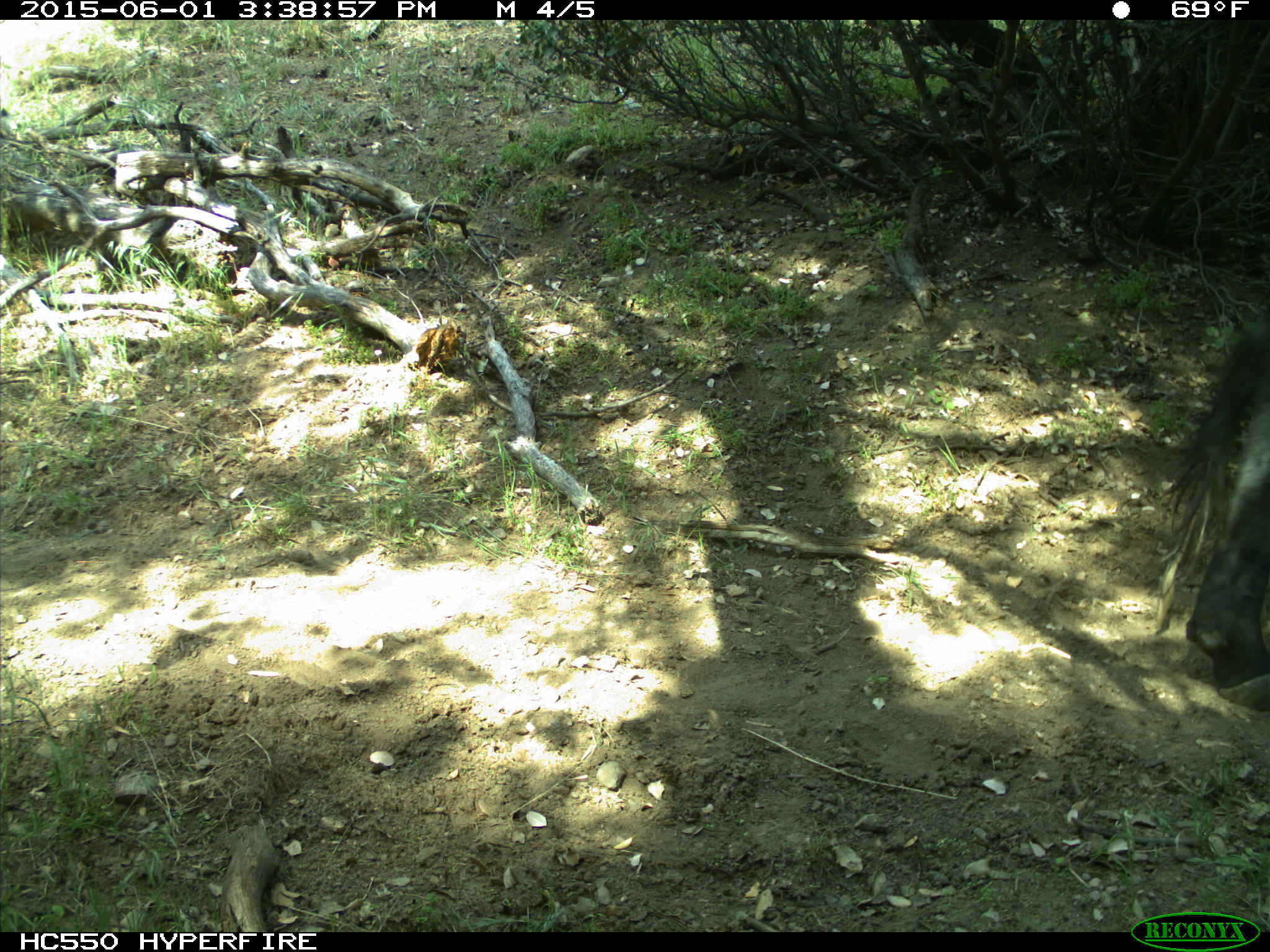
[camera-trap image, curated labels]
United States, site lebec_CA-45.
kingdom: Animalia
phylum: Chordata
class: Mammalia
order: Artiodactyla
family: Bovidae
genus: Bos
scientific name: Bos taurus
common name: domestic cow